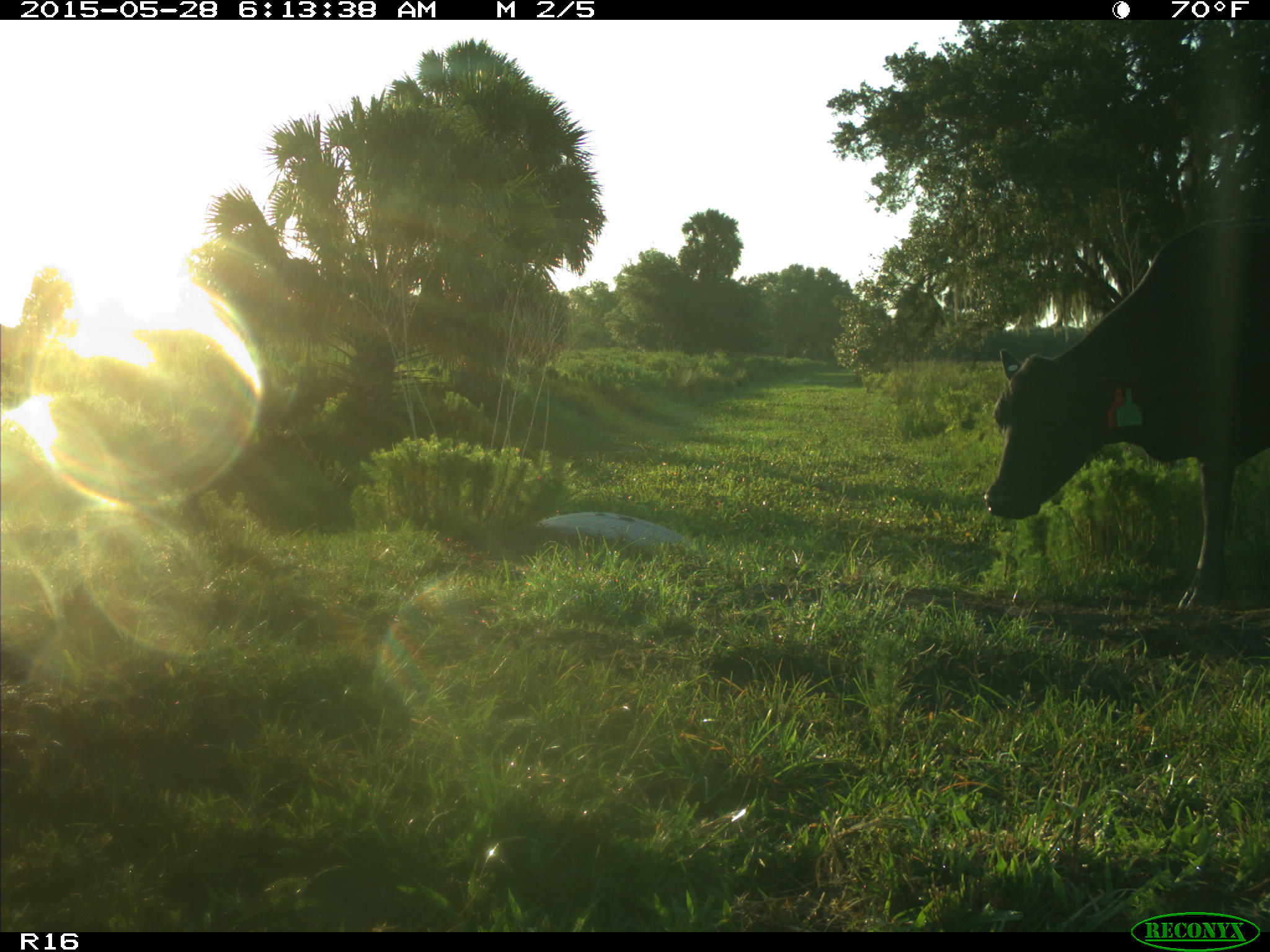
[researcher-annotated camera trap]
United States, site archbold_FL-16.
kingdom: Animalia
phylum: Chordata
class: Mammalia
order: Artiodactyla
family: Bovidae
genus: Bos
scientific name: Bos taurus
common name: domestic cow